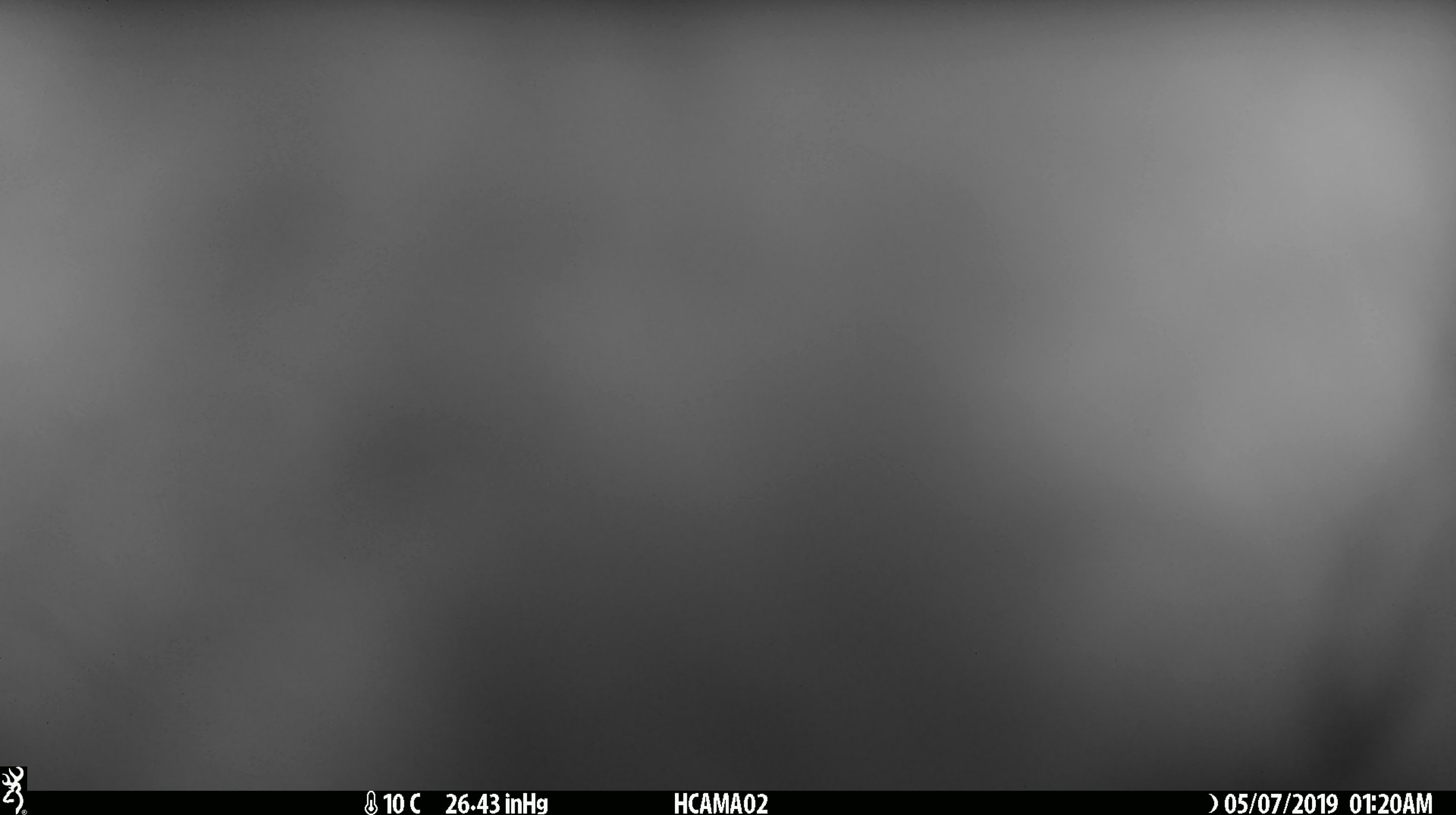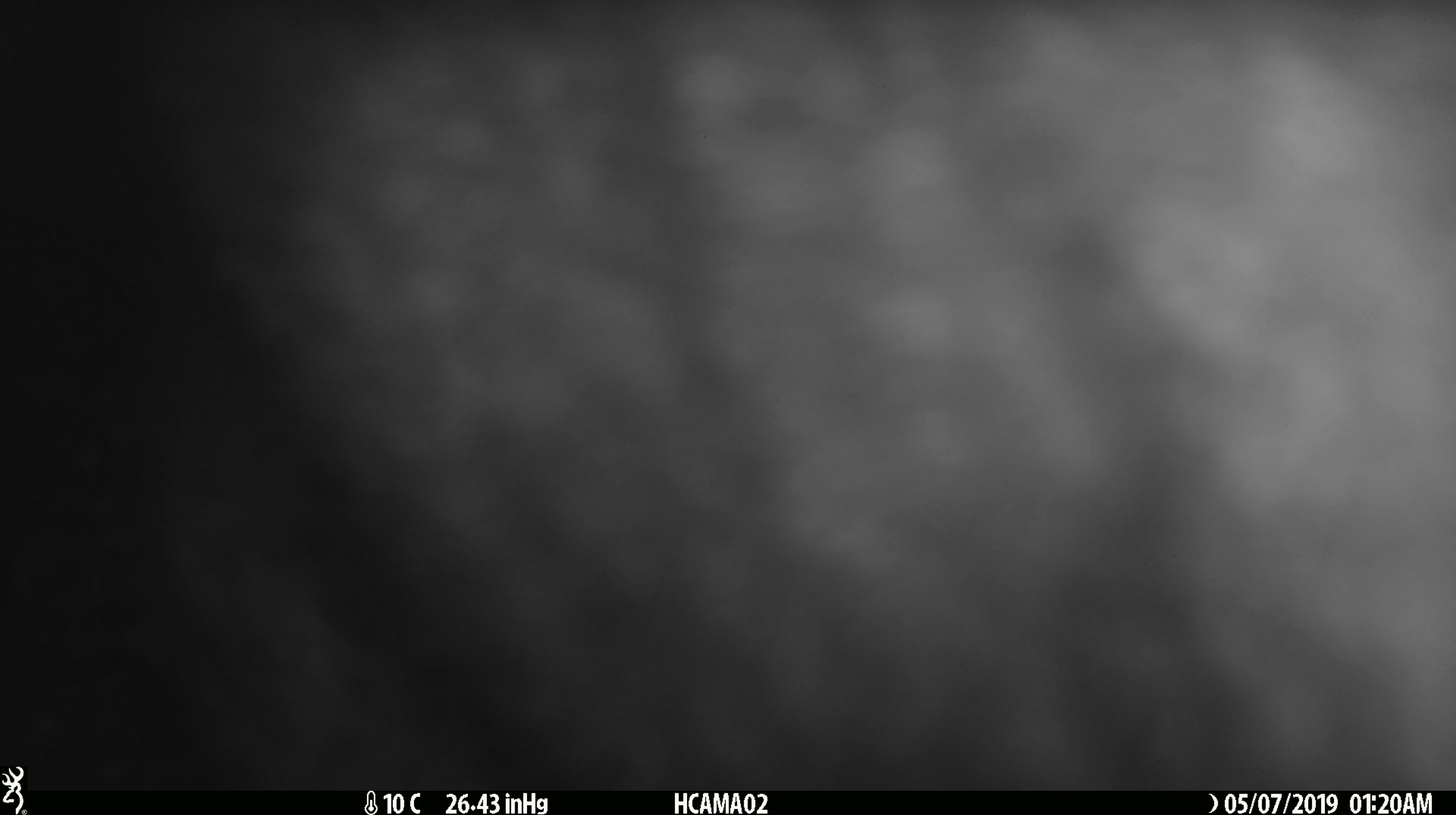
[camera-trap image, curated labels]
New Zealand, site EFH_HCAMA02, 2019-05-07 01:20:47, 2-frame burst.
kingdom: Animalia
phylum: Chordata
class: Mammalia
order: Diprotodontia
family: Phalangeridae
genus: Trichosurus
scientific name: Trichosurus vulpecula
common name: common brushtail possum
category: possum